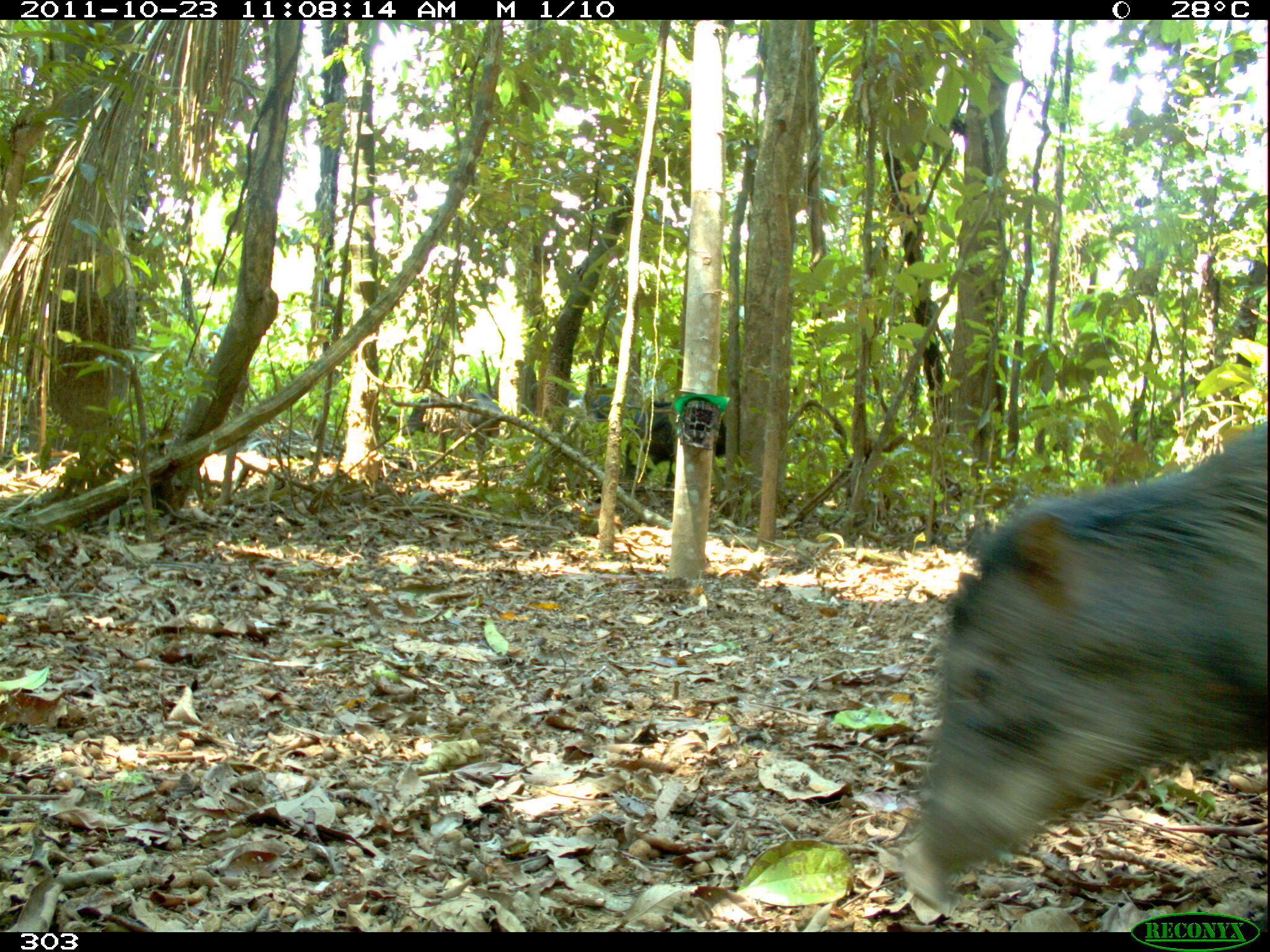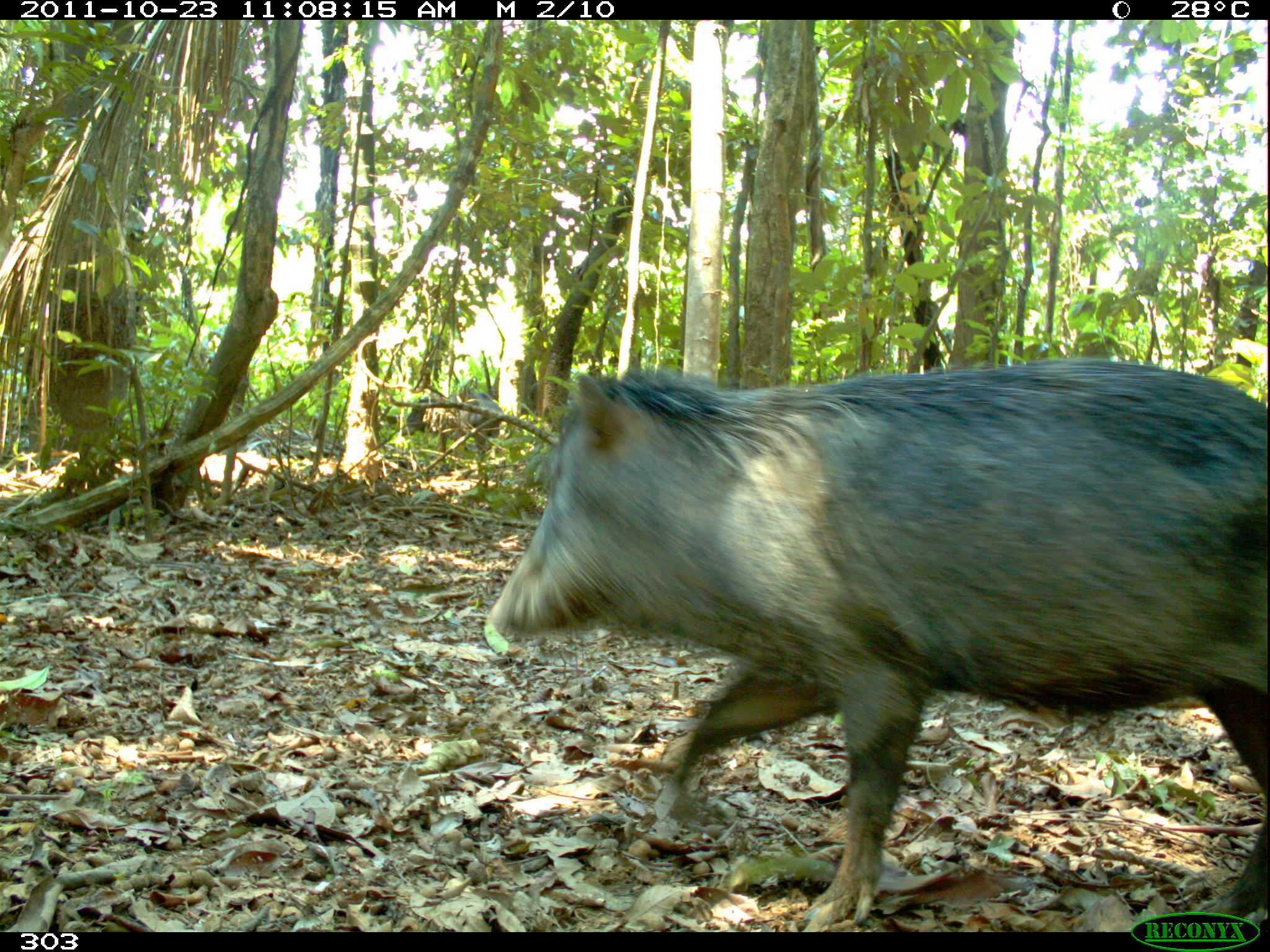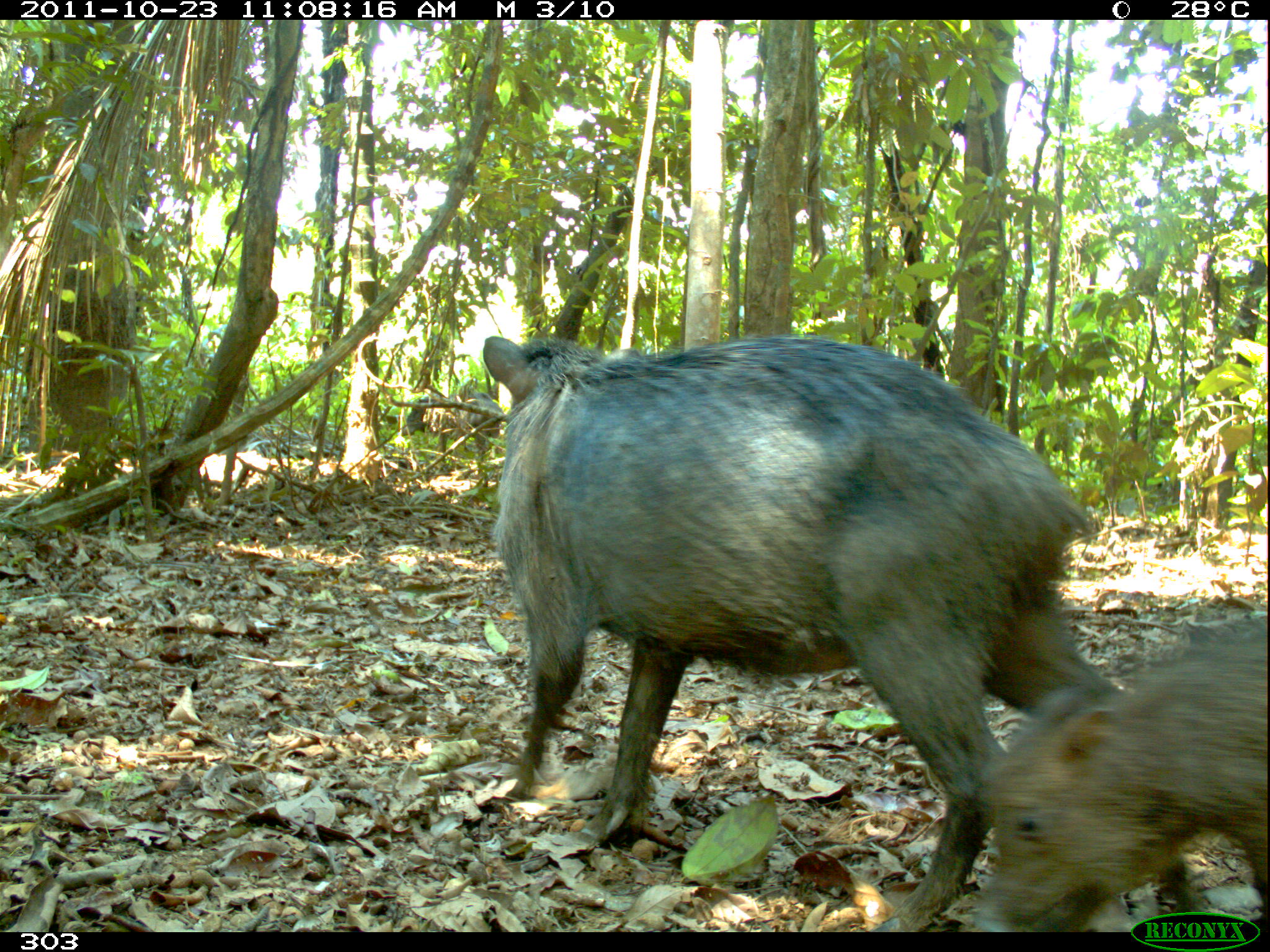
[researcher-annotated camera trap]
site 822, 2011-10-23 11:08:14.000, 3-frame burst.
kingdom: Animalia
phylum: Chordata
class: Mammalia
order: Artiodactyla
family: Tayassuidae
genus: Tayassu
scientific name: Tayassu pecari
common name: white-lipped peccary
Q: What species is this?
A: Tayassu pecari (white-lipped peccary).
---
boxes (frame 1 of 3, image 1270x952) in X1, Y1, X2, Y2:
tayassu pecari: 895, 423, 1270, 918; 531, 380, 641, 470; 625, 401, 730, 491; 381, 390, 502, 468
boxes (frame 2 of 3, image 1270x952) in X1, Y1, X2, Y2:
tayassu pecari: 472, 353, 1267, 932; 398, 389, 503, 468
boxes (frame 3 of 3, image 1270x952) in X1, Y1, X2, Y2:
tayassu pecari: 481, 331, 1185, 932; 974, 621, 1266, 931; 400, 392, 504, 449